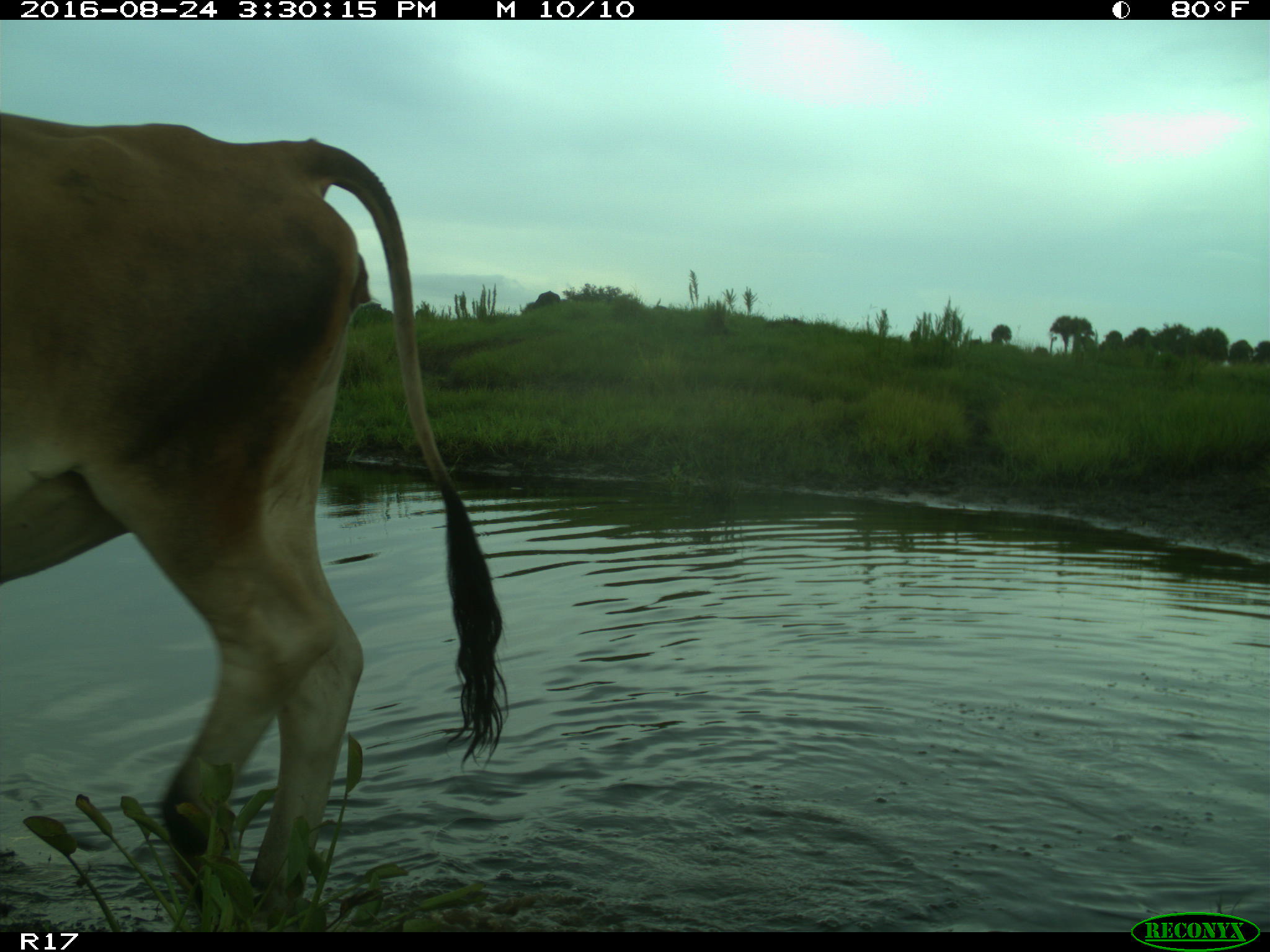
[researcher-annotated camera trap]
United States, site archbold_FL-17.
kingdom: Animalia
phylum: Chordata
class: Mammalia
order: Artiodactyla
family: Bovidae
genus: Bos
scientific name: Bos taurus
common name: domestic cow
Bos taurus (domestic cow).